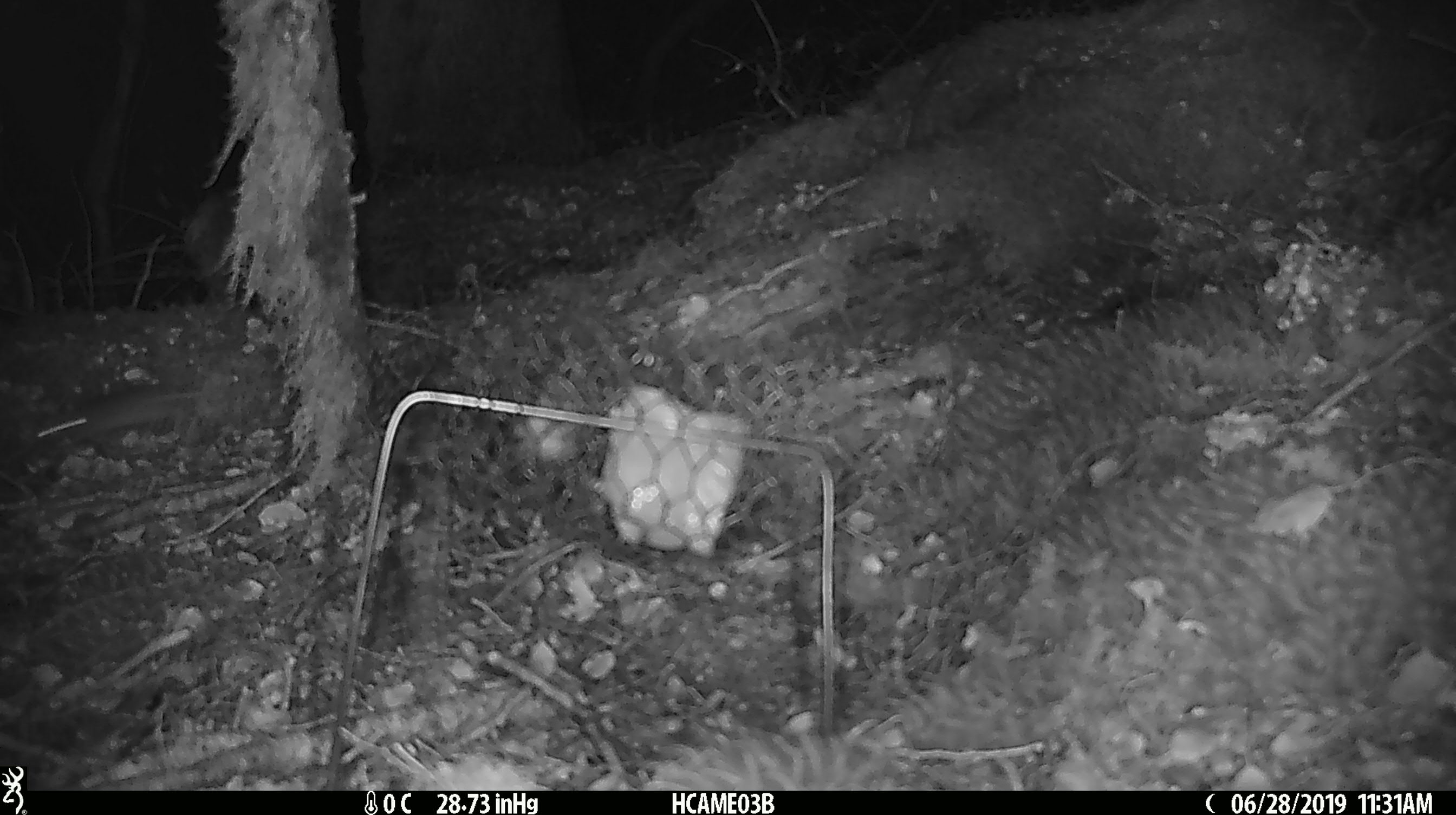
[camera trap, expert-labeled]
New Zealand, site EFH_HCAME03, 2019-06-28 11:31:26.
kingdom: Animalia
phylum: Chordata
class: Mammalia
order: Rodentia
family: Muridae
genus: Mus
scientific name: Mus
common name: mouse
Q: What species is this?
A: Mouse (Mus).